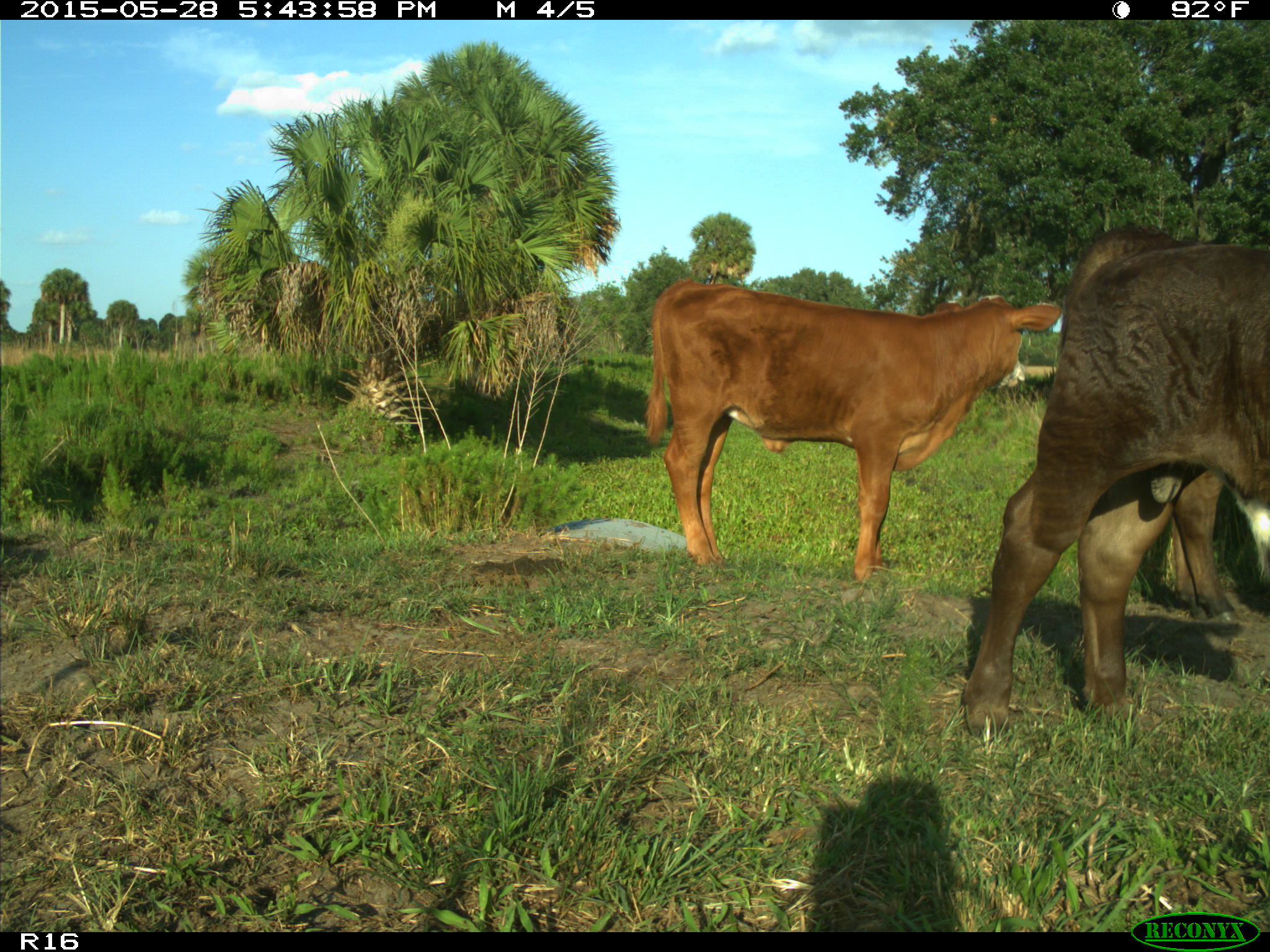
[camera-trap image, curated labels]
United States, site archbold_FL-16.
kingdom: Animalia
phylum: Chordata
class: Mammalia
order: Artiodactyla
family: Bovidae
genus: Bos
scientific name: Bos taurus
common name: domestic cow